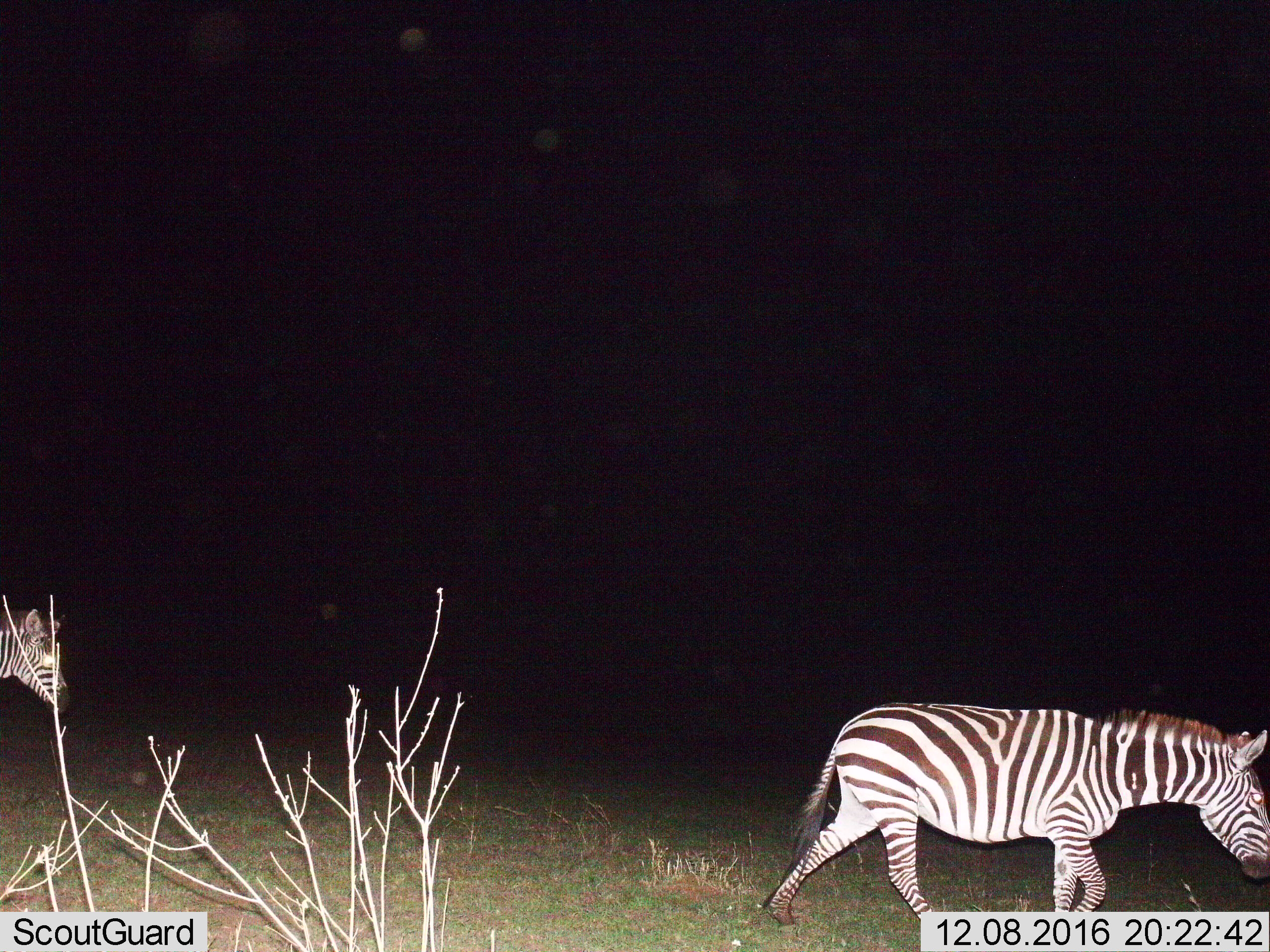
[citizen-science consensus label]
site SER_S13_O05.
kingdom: Animalia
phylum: Chordata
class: Mammalia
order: Perissodactyla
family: Equidae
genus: Equus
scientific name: Equus quagga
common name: plains zebra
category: zebraplains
Zebraplains (plains zebra) (Equus quagga), count 2. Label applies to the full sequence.